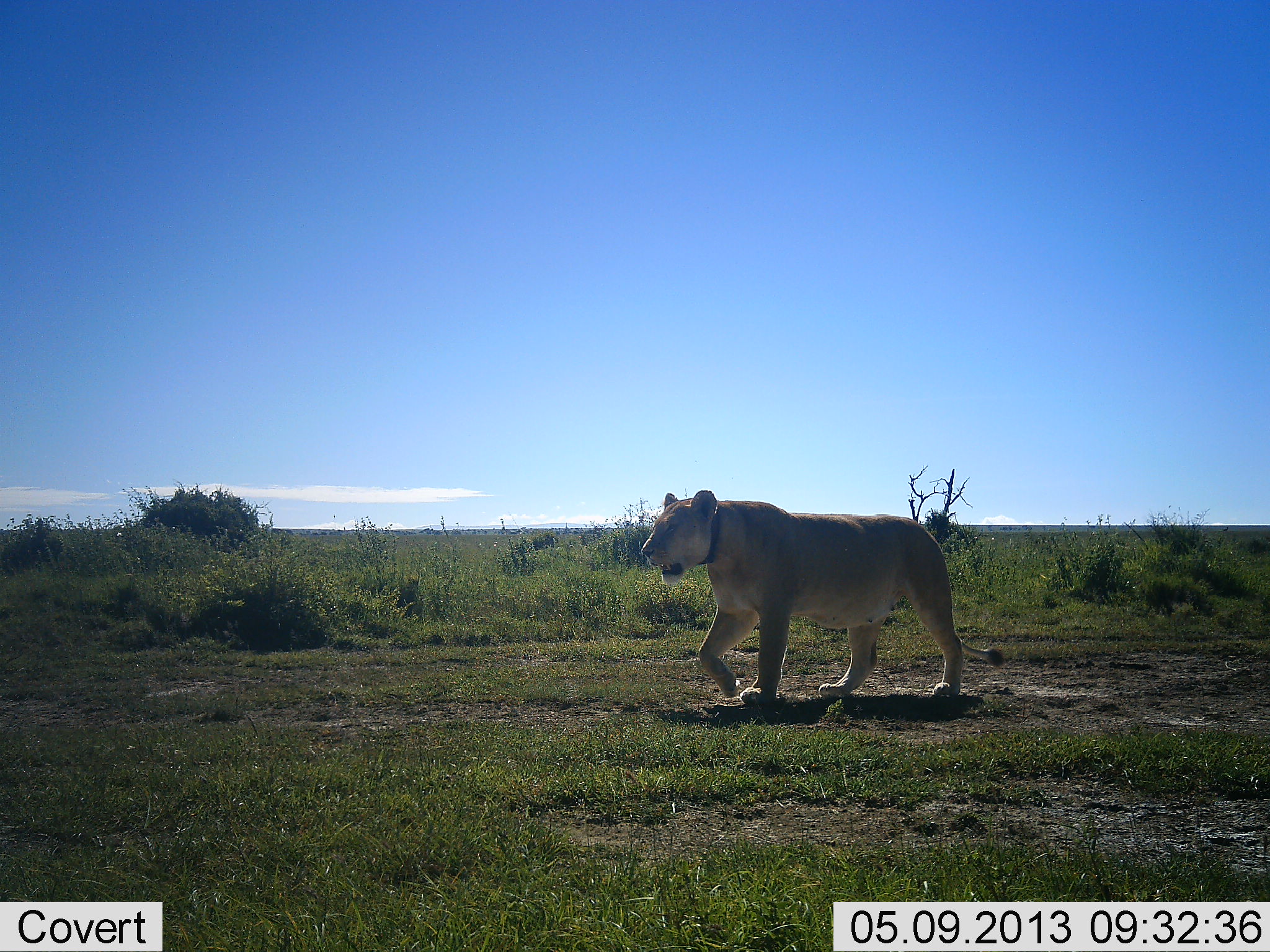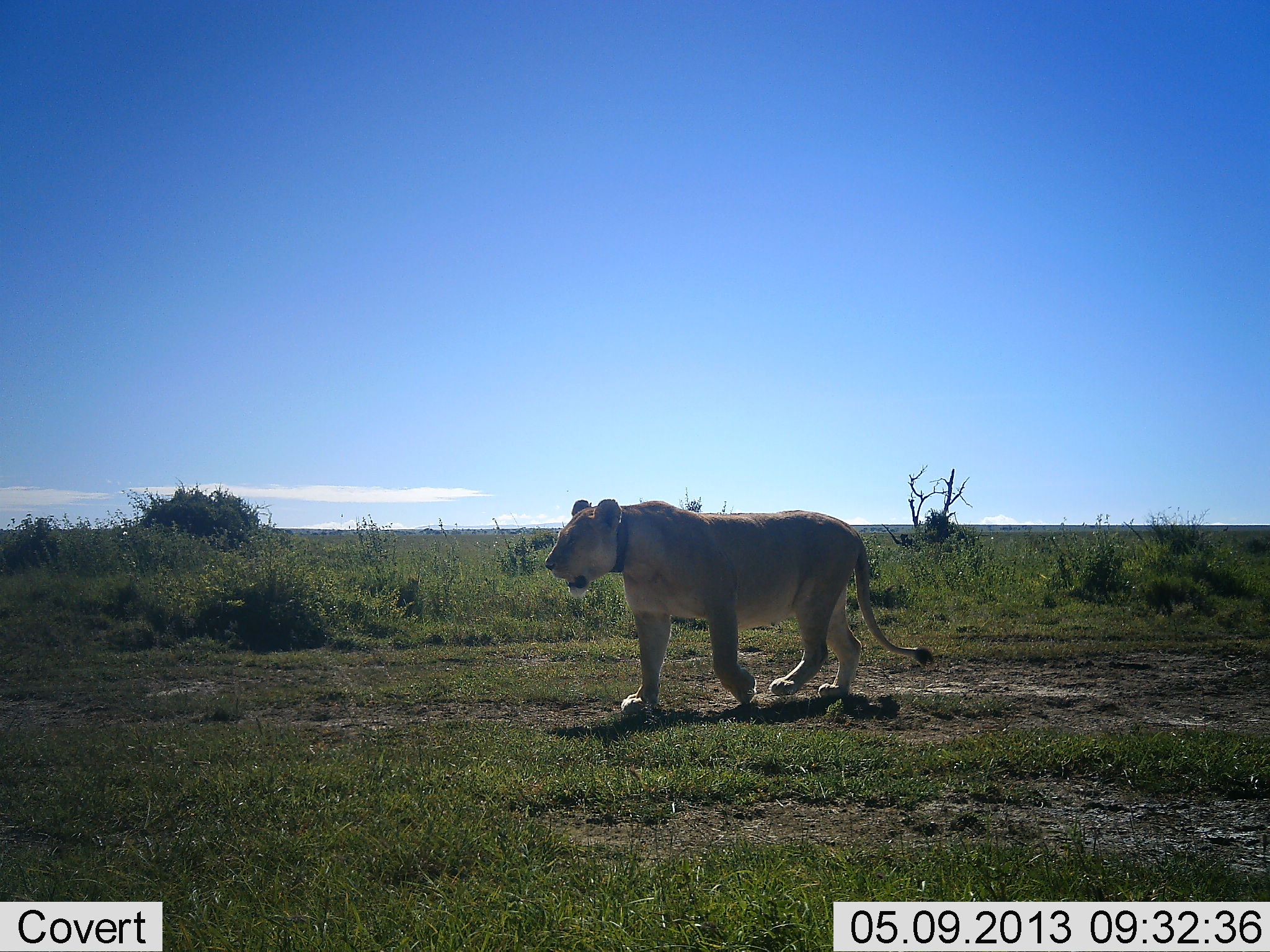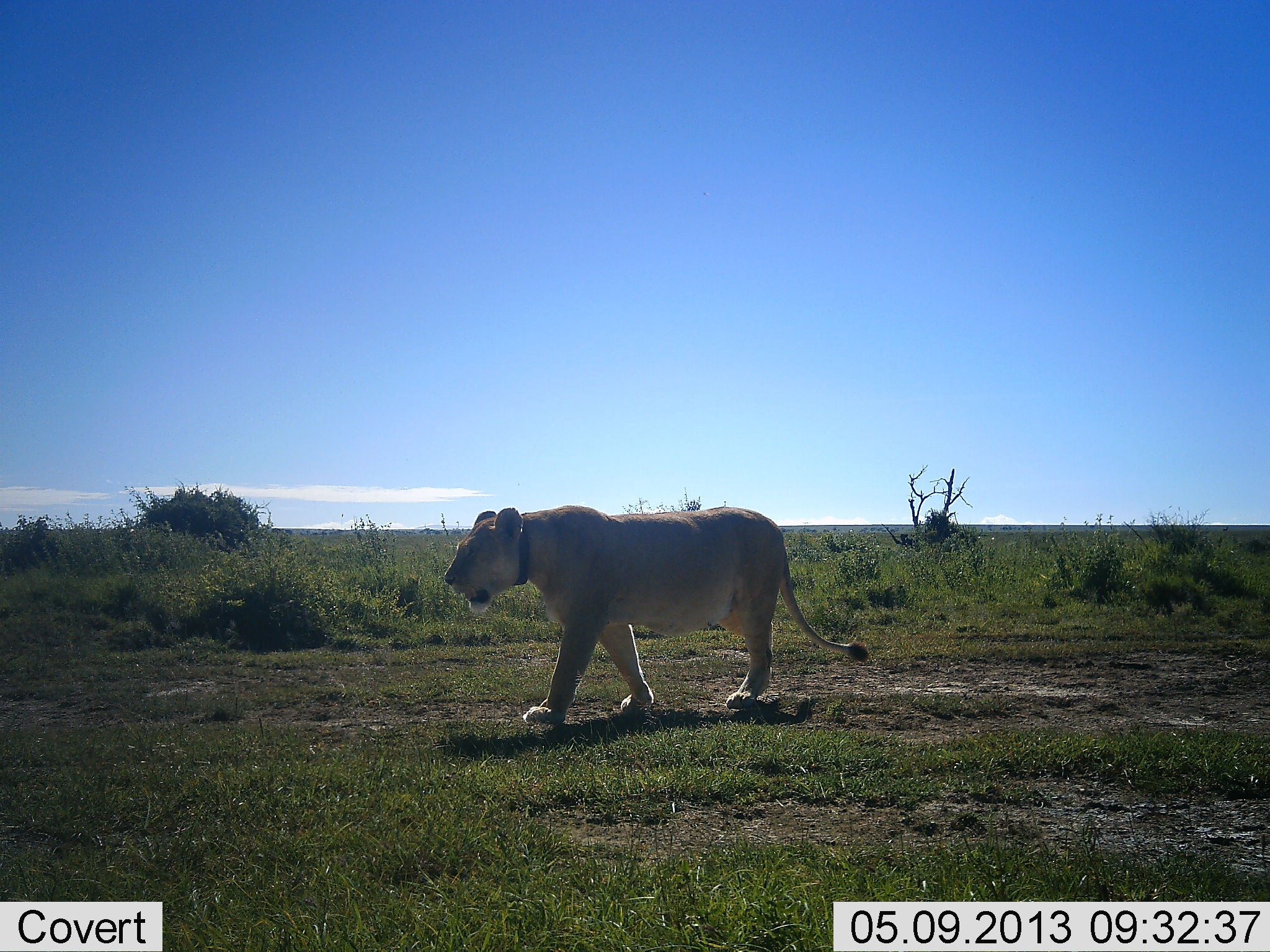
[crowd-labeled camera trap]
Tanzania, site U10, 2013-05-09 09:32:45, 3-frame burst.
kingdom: Animalia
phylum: Chordata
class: Mammalia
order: Carnivora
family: Felidae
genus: Panthera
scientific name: Panthera leo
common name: lion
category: lionfemale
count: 1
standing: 0%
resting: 0%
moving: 100%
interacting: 0%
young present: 0%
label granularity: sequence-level